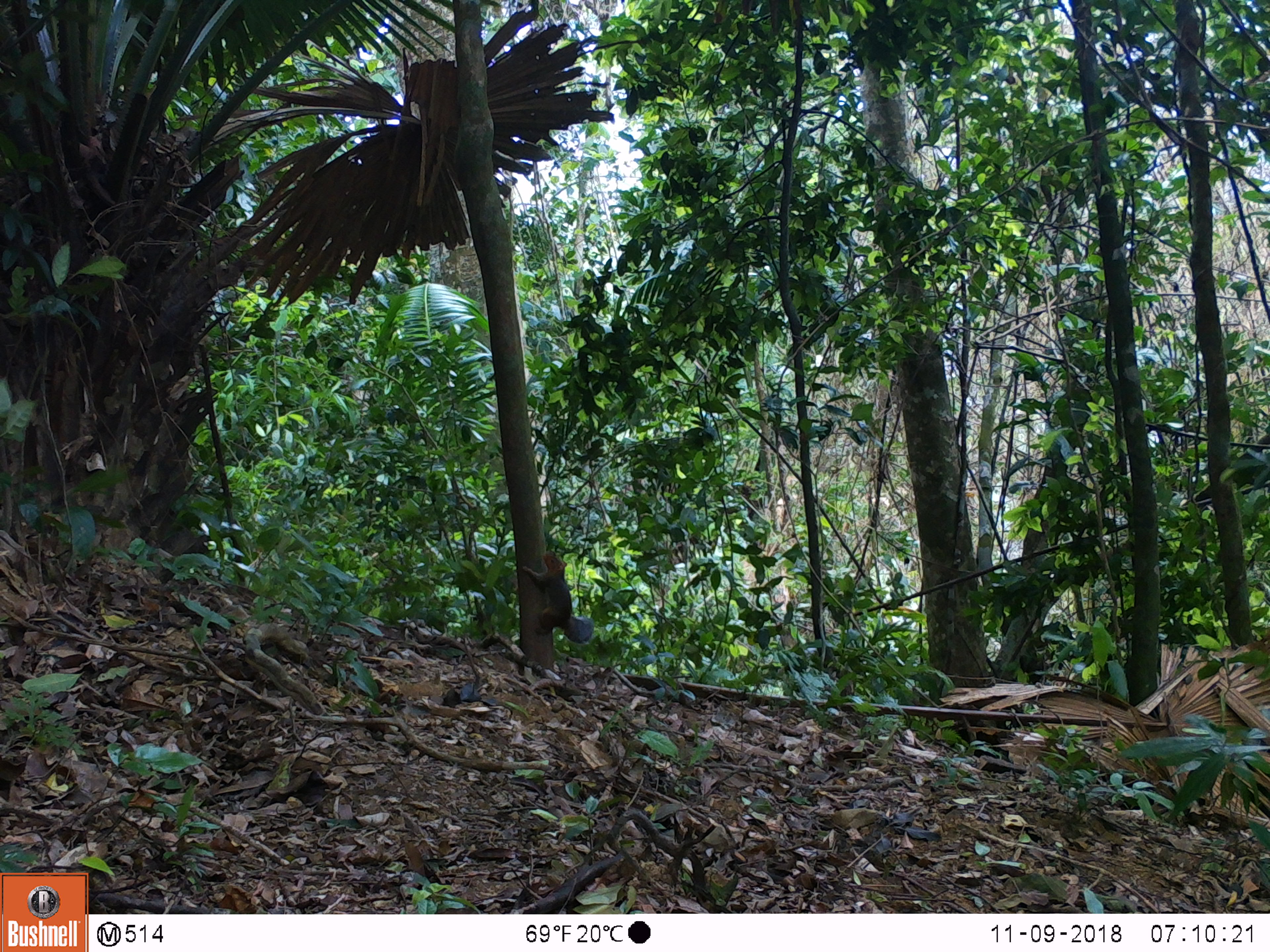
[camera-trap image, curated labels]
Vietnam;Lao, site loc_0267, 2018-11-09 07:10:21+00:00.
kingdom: Animalia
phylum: Chordata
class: Mammalia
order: Rodentia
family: Sciuridae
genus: Dremomys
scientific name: Dremomys rufigenis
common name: red-cheeked squirrel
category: red cheeked squirrel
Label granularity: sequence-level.